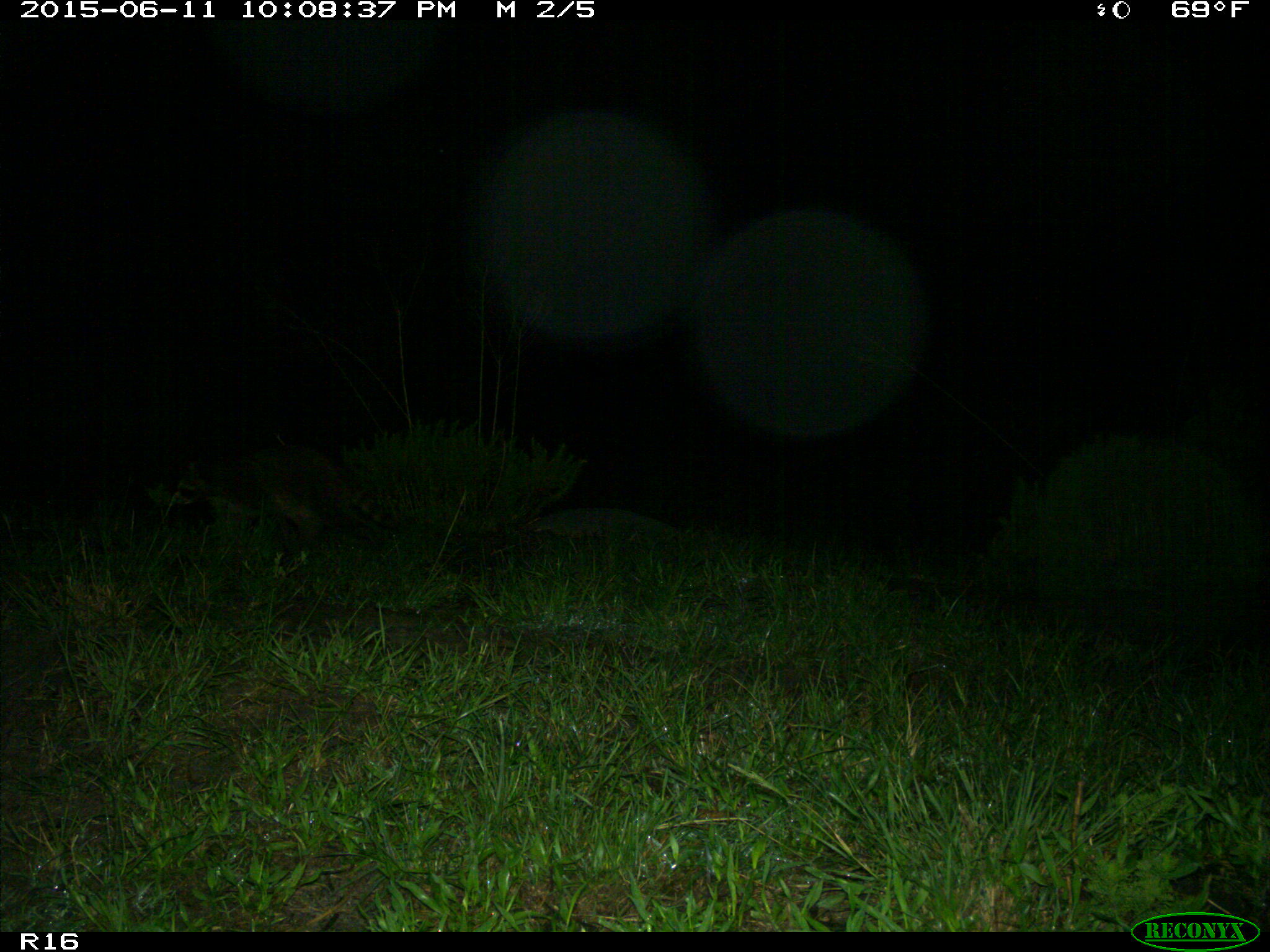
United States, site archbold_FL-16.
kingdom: Animalia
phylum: Chordata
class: Mammalia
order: Carnivora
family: Procyonidae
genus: Procyon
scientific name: Procyon lotor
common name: common raccoon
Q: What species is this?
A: Procyon lotor (common raccoon).